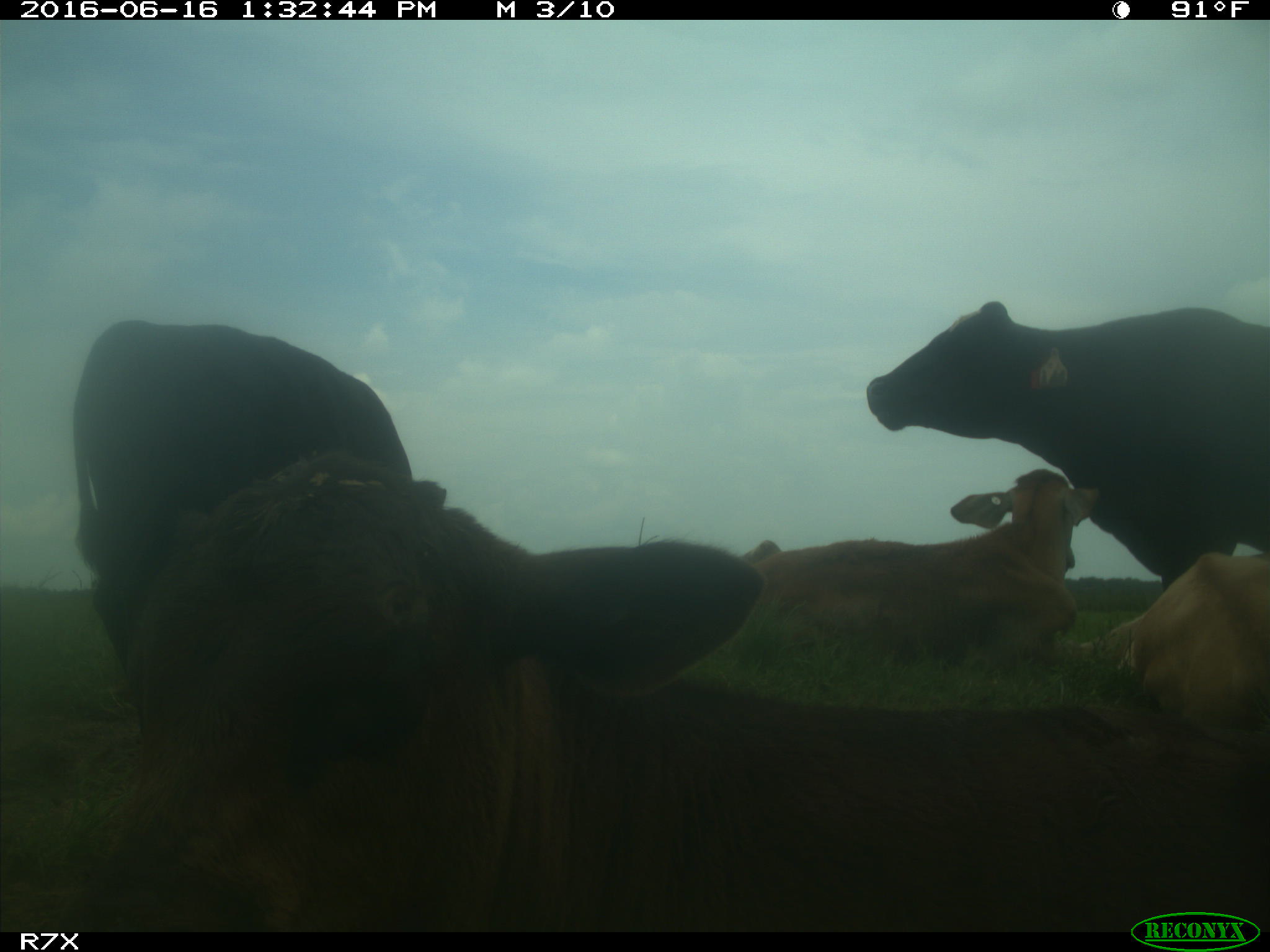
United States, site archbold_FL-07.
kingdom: Animalia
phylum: Chordata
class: Mammalia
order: Artiodactyla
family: Bovidae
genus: Bos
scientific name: Bos taurus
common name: domestic cow